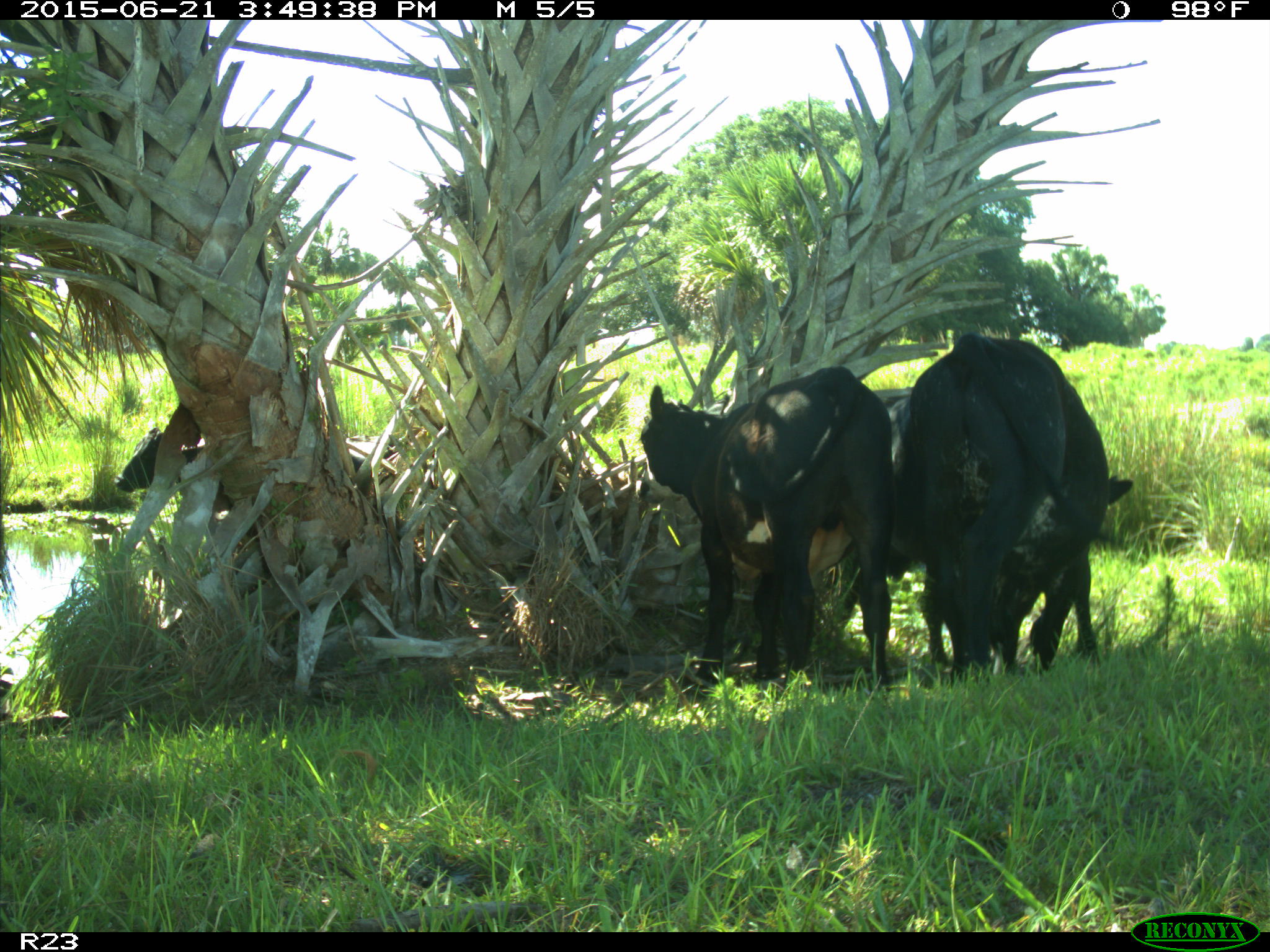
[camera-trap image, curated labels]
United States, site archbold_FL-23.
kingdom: Animalia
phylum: Chordata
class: Mammalia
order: Artiodactyla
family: Bovidae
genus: Bos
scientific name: Bos taurus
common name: domestic cow